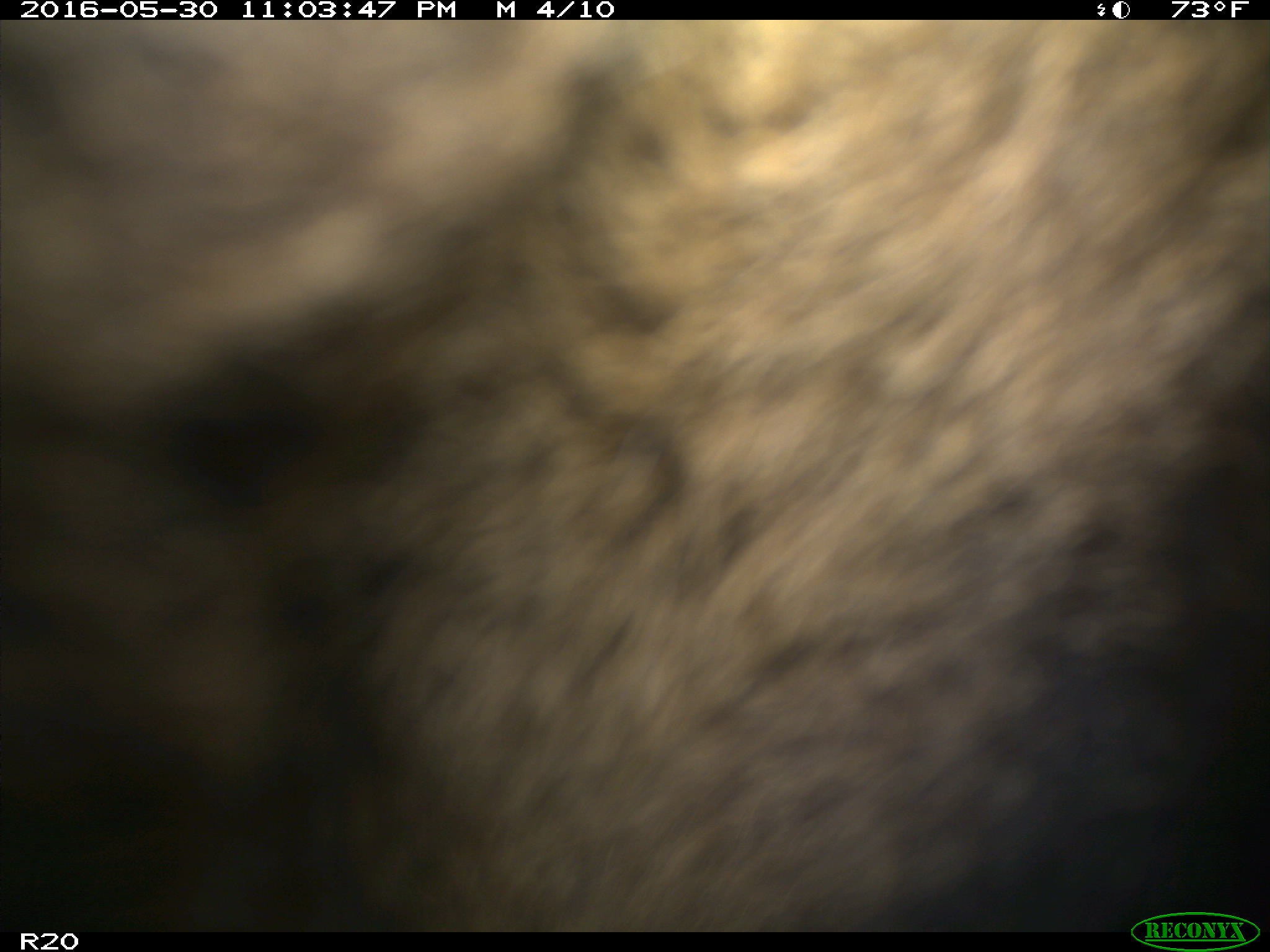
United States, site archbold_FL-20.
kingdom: Animalia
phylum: Chordata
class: Mammalia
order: Artiodactyla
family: Bovidae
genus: Bos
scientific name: Bos taurus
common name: domestic cow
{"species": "Bos taurus (domestic cow)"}